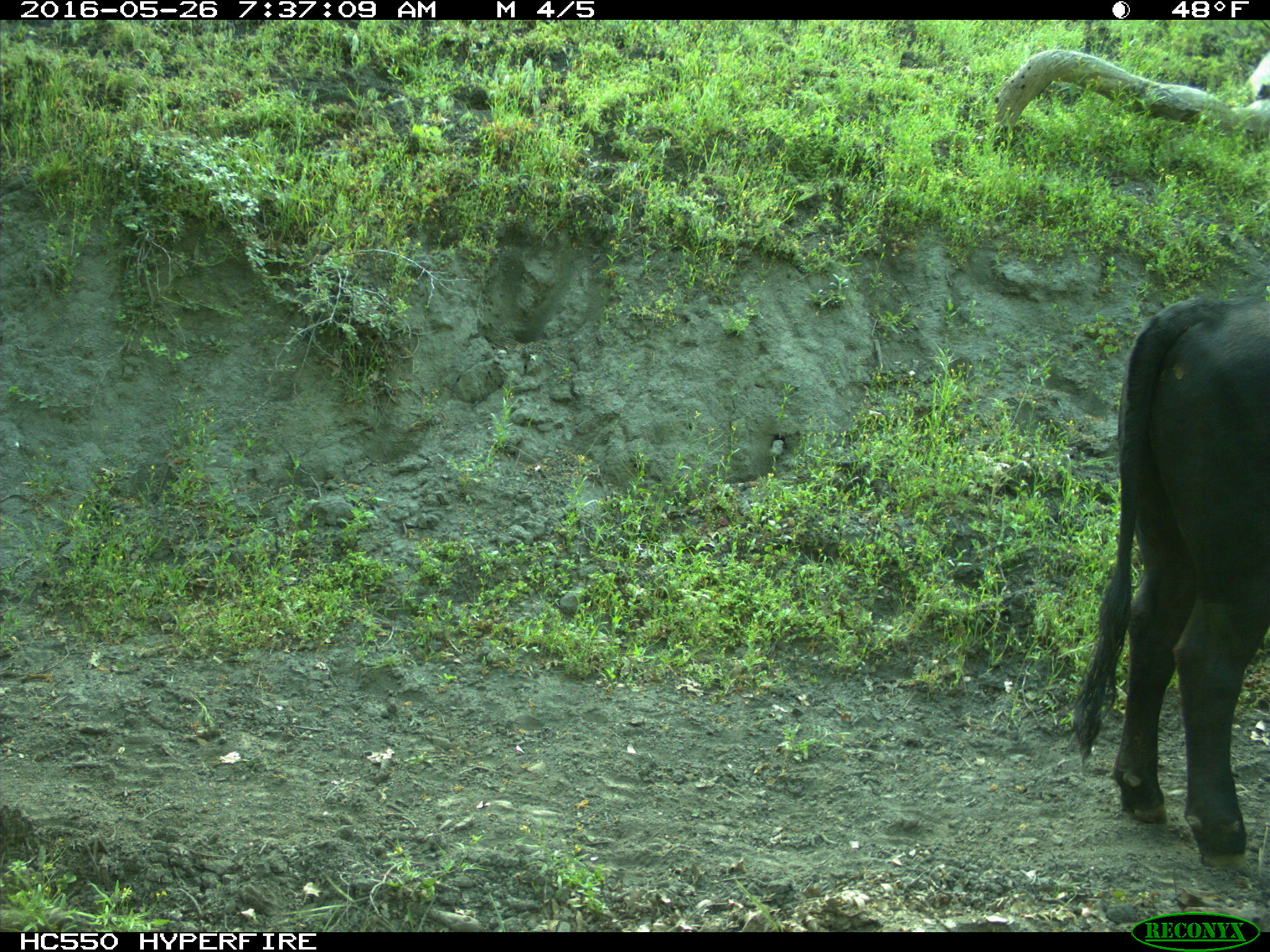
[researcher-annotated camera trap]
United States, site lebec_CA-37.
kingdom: Animalia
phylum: Chordata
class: Mammalia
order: Artiodactyla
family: Bovidae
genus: Bos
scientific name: Bos taurus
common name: domestic cow